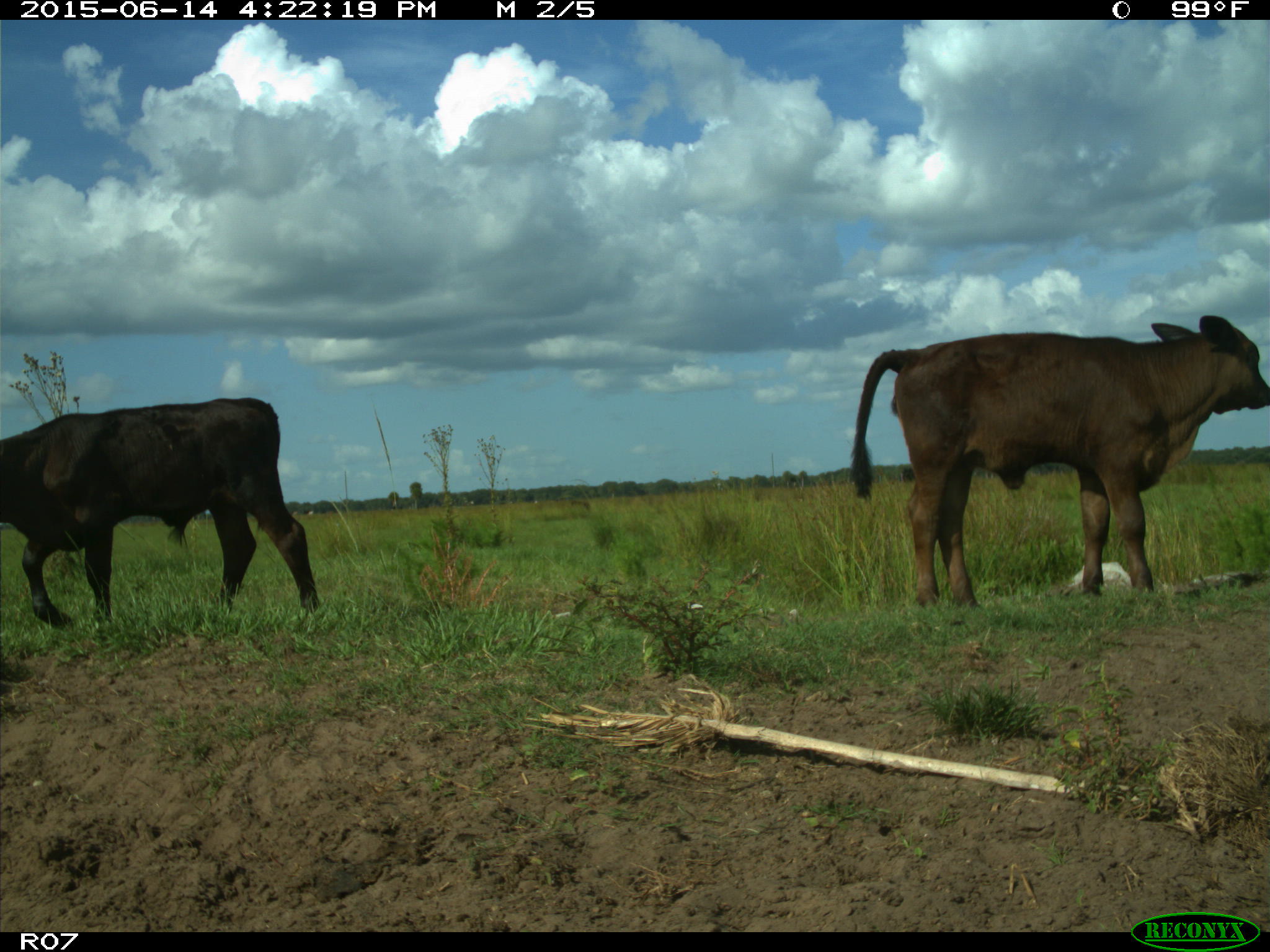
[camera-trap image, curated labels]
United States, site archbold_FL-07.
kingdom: Animalia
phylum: Chordata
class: Mammalia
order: Artiodactyla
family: Bovidae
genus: Bos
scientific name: Bos taurus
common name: domestic cow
Bos taurus (domestic cow).